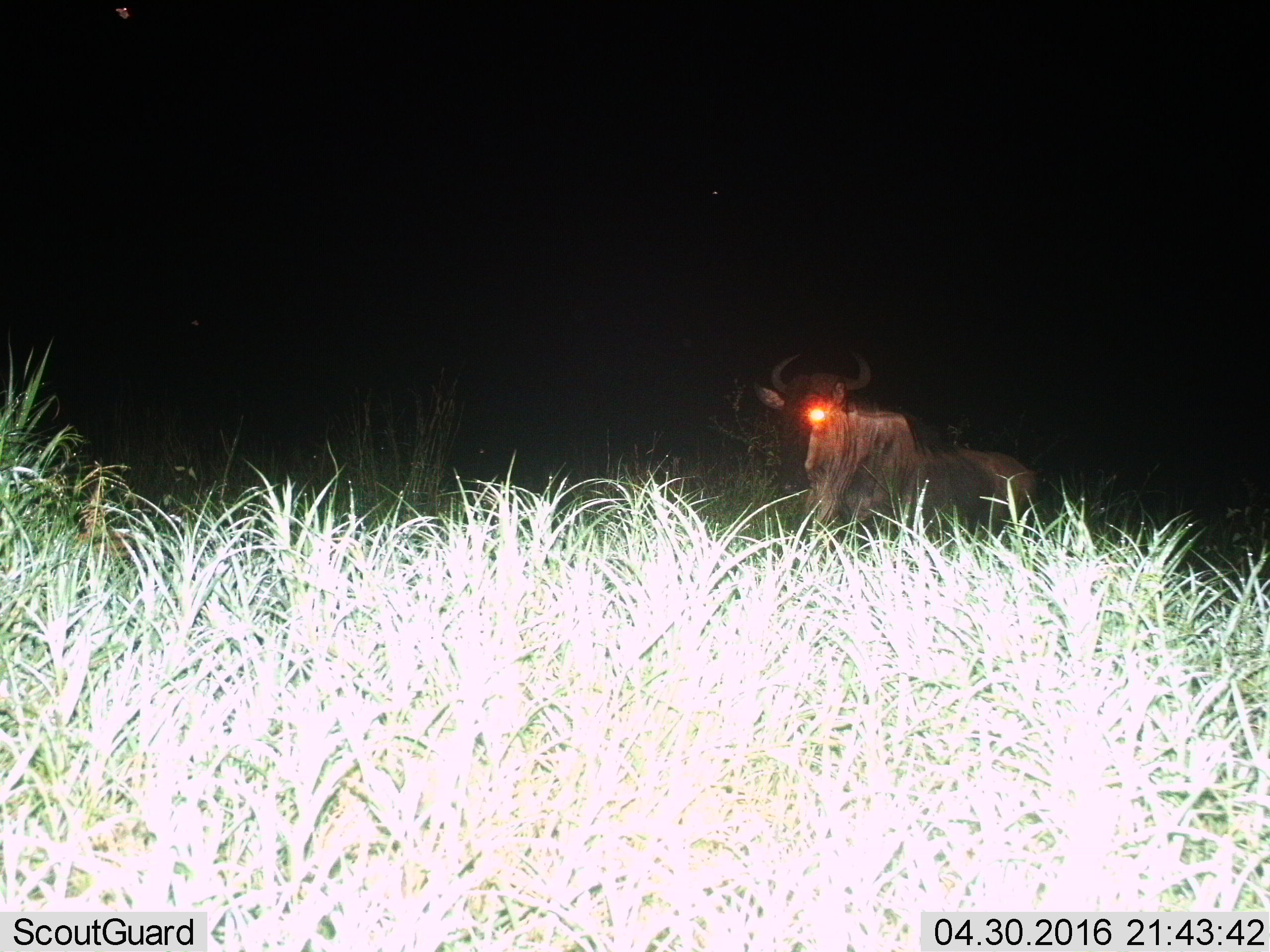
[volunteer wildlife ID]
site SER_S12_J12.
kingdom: Animalia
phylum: Chordata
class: Mammalia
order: Artiodactyla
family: Bovidae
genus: Connochaetes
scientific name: Connochaetes taurinus taurinus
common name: blue wildebeest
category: wildebeestblue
Wildebeestblue (blue wildebeest) (Connochaetes taurinus taurinus), count 2. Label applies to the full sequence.